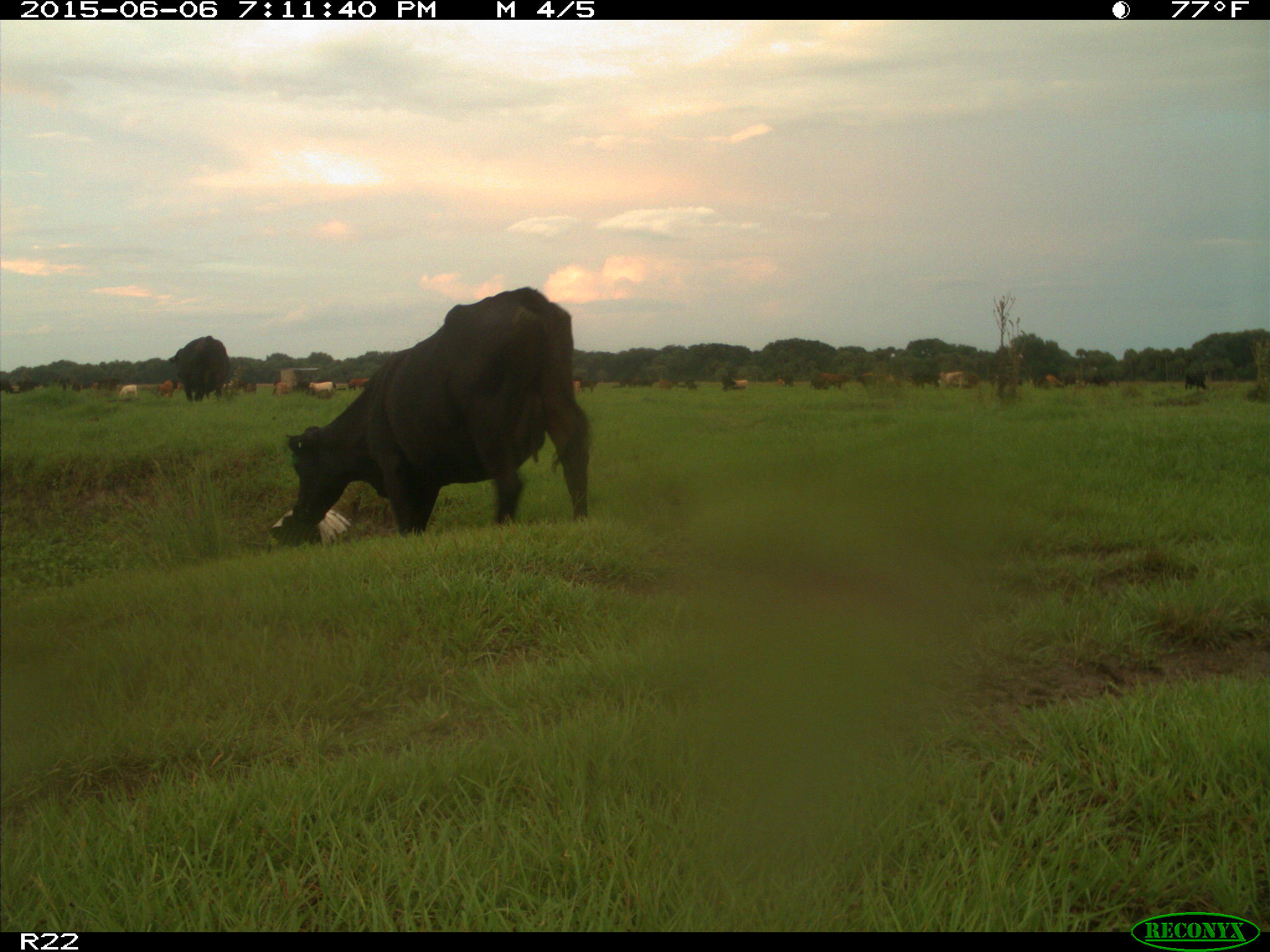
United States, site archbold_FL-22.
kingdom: Animalia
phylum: Chordata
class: Mammalia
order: Artiodactyla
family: Bovidae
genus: Bos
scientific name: Bos taurus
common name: domestic cow